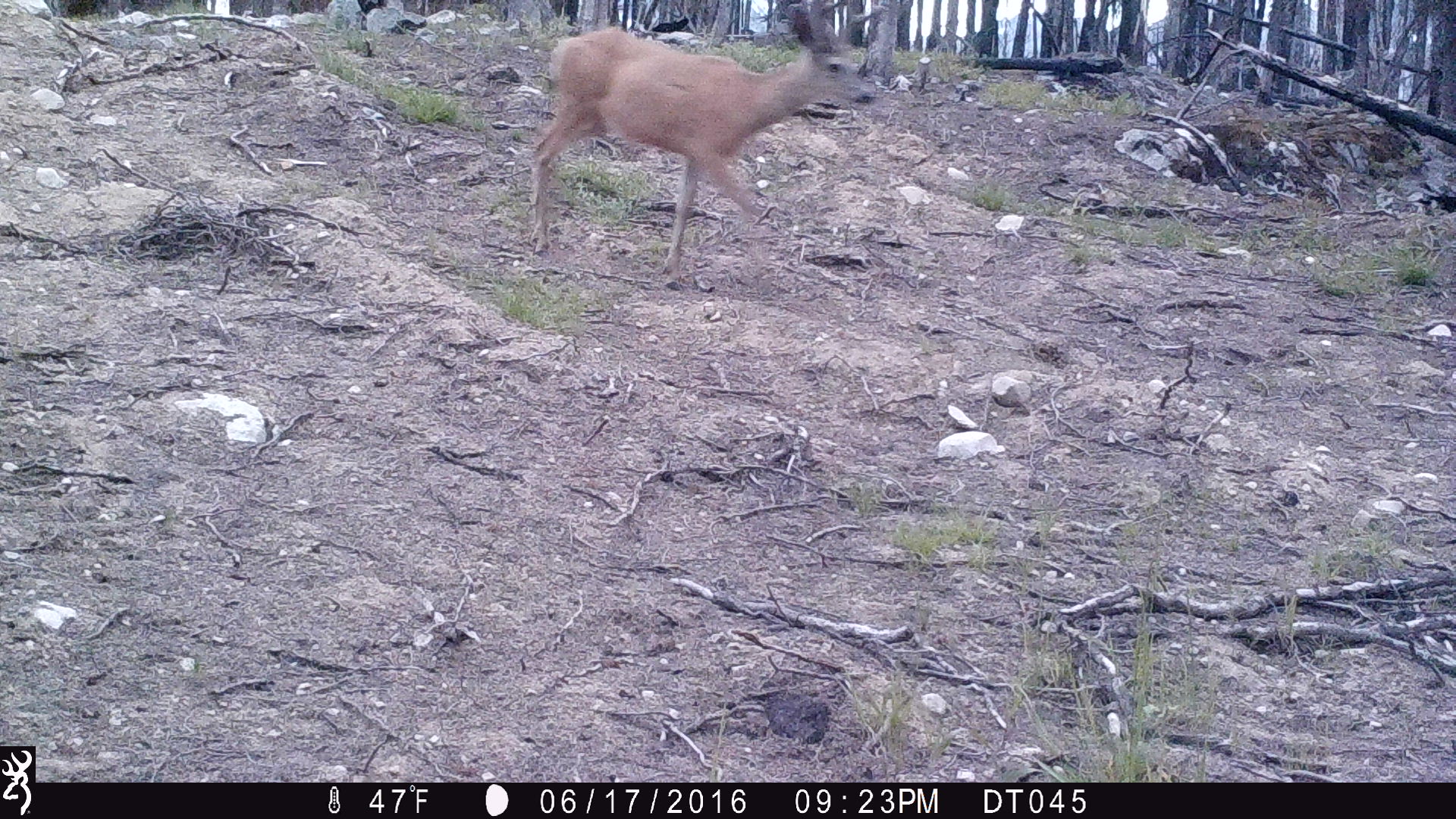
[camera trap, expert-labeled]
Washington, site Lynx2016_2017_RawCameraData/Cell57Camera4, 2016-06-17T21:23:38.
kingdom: Animalia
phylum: Chordata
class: Mammalia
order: Artiodactyla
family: Cervidae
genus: Odocoileus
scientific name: Odocoileus hemionus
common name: mule deer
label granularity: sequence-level